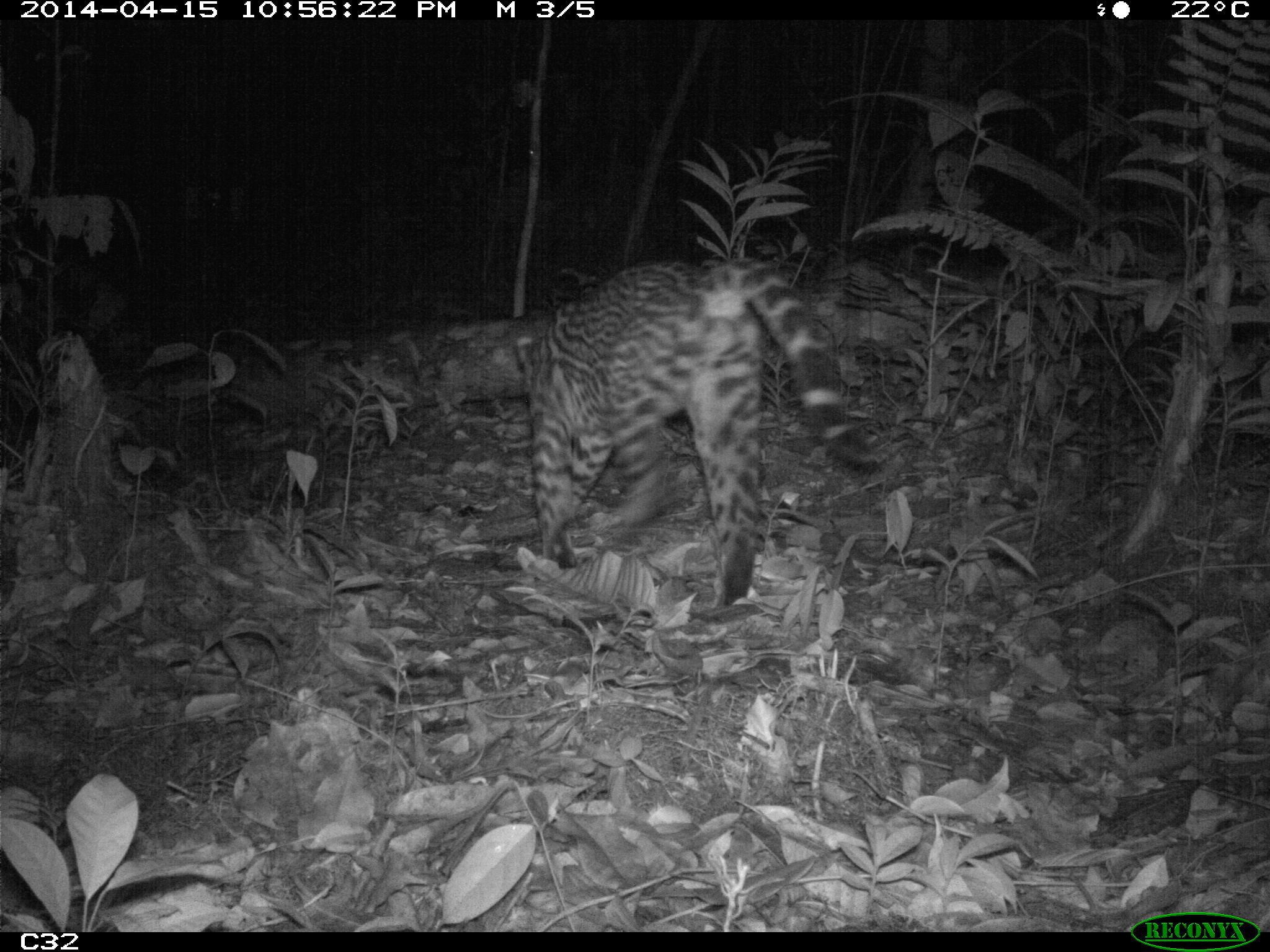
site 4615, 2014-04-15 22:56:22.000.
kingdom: Animalia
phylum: Chordata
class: Mammalia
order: Carnivora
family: Felidae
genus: Leopardus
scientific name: Leopardus pardalis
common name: ocelot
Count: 1.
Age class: adult.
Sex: female.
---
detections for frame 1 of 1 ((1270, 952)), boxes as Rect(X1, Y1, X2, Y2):
leopardus pardalis: Rect(515, 257, 880, 609)